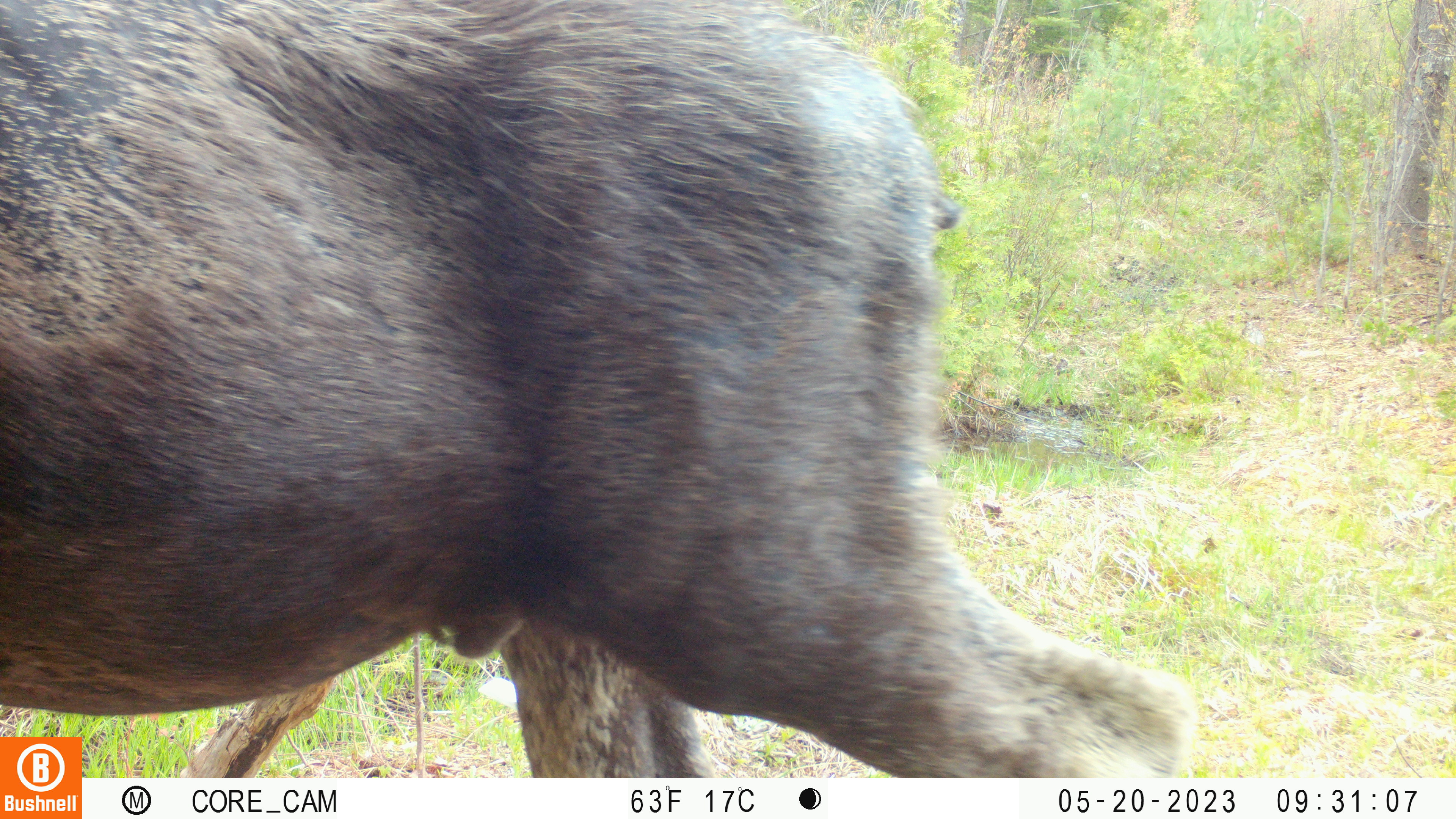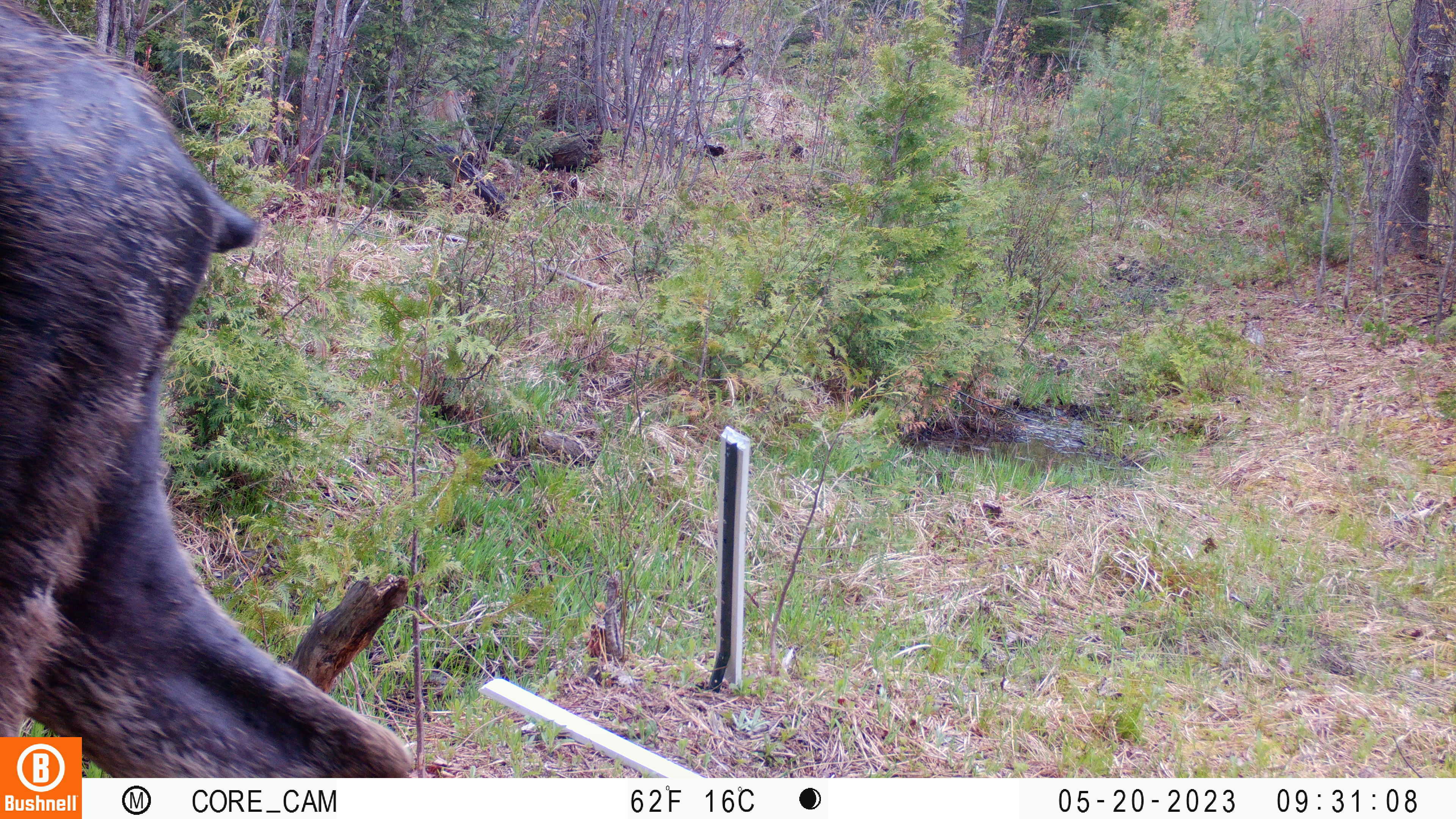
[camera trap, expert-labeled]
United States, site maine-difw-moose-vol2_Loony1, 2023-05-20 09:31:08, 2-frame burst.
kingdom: Animalia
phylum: Chordata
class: Mammalia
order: Artiodactyla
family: Cervidae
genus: Alces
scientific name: Alces alces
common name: moose